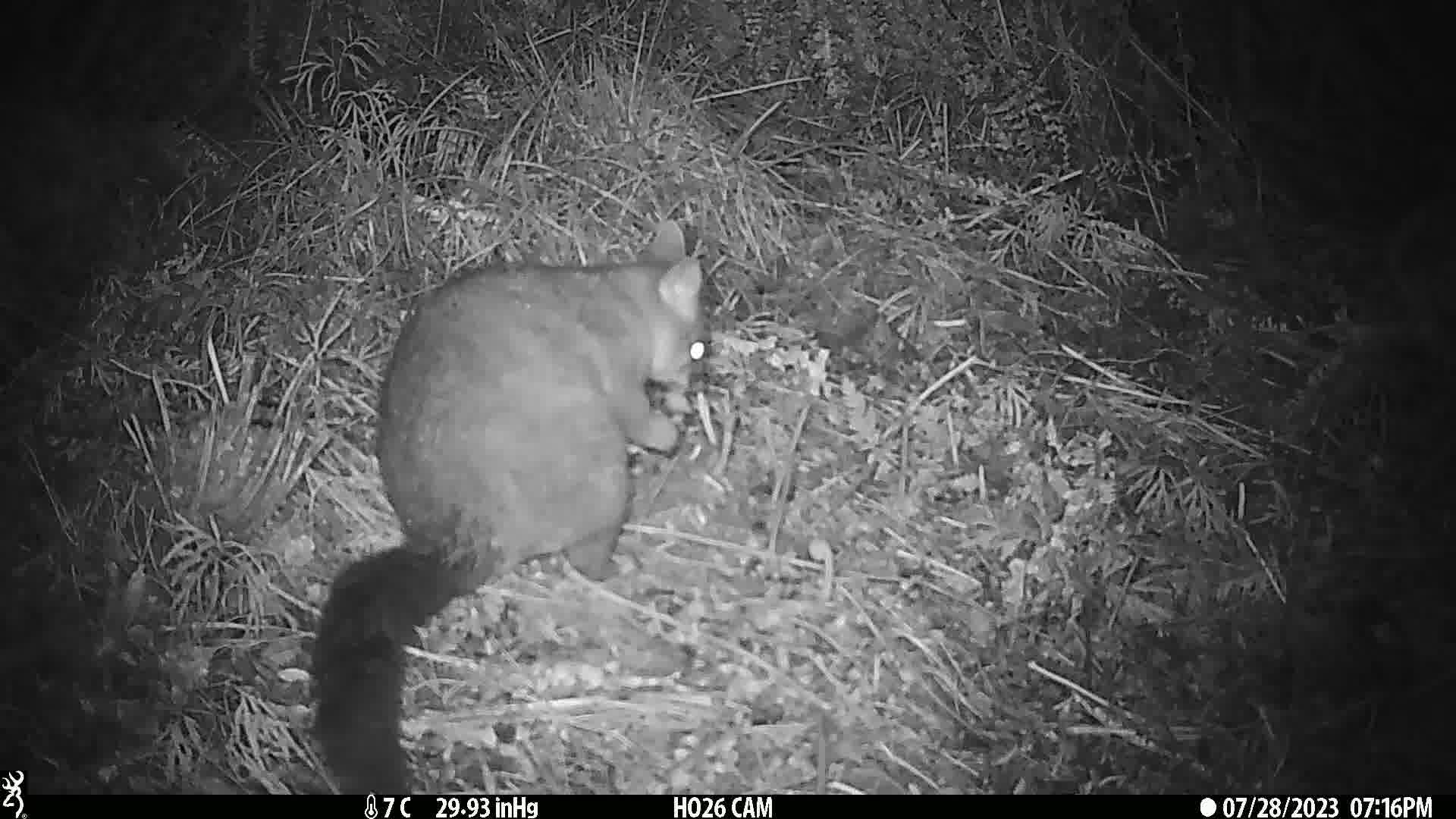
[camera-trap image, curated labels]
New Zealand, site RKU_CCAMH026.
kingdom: Animalia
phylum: Chordata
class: Mammalia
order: Diprotodontia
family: Phalangeridae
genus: Trichosurus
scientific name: Trichosurus vulpecula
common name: common brushtail possum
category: possum